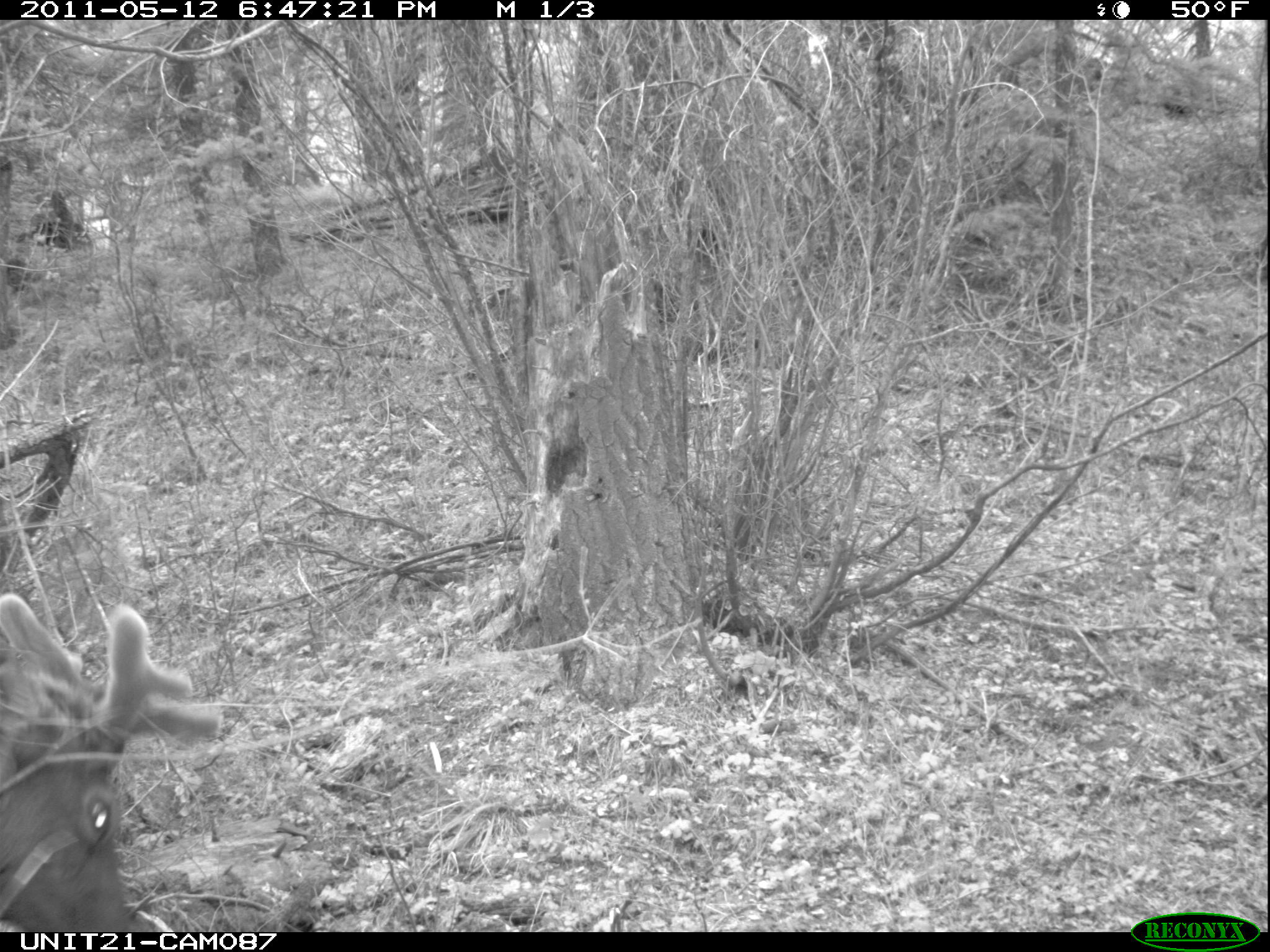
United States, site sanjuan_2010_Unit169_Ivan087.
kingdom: Animalia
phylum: Chordata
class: Mammalia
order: Artiodactyla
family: Cervidae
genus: Cervus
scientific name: Cervus elaphus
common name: red deer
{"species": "Cervus elaphus (red deer)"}